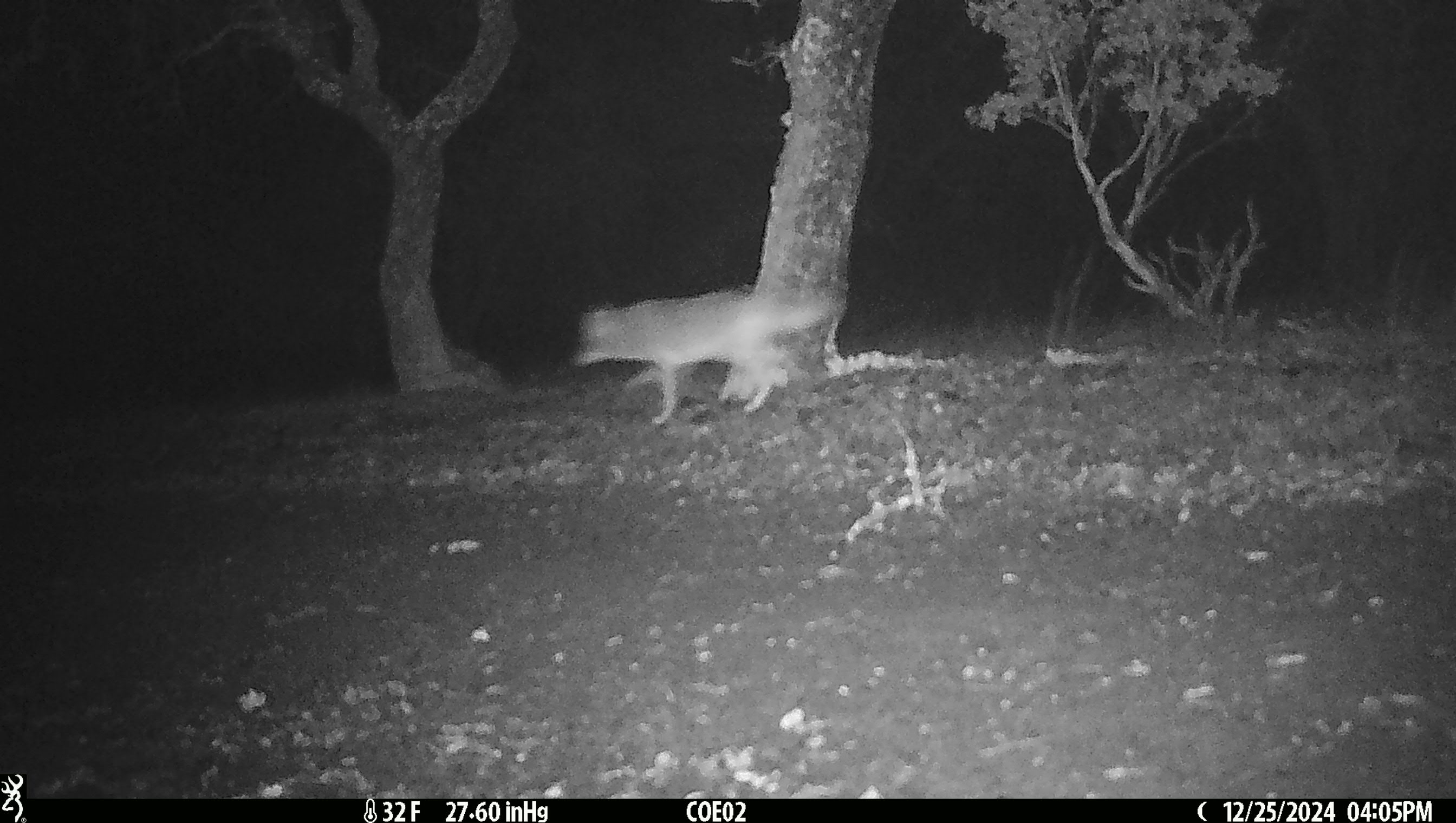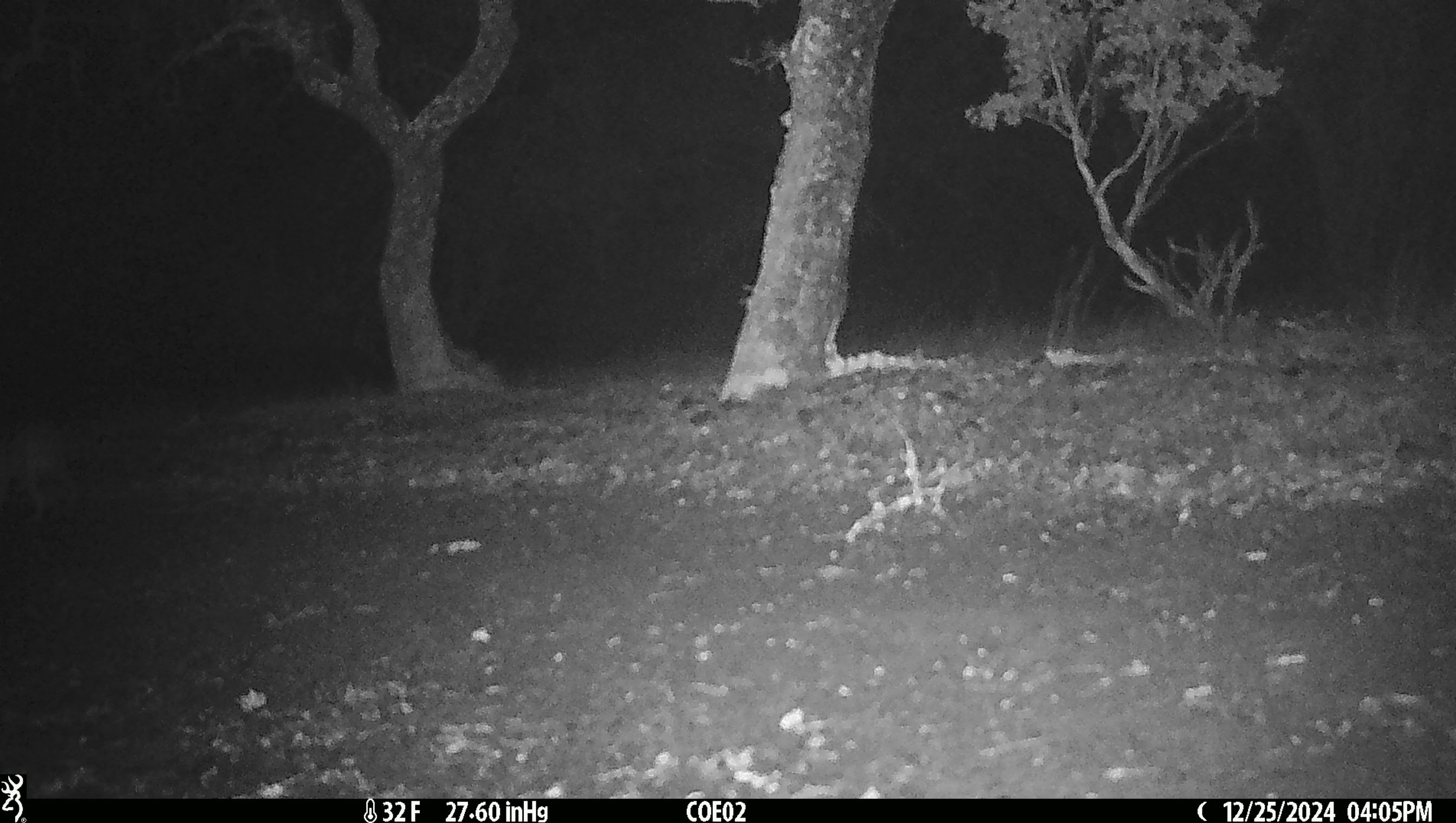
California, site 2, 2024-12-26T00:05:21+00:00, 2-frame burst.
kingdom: Animalia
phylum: Chordata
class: Mammalia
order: Carnivora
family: Canidae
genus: Canis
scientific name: Canis latrans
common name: coyote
Coyote (Canis latrans).